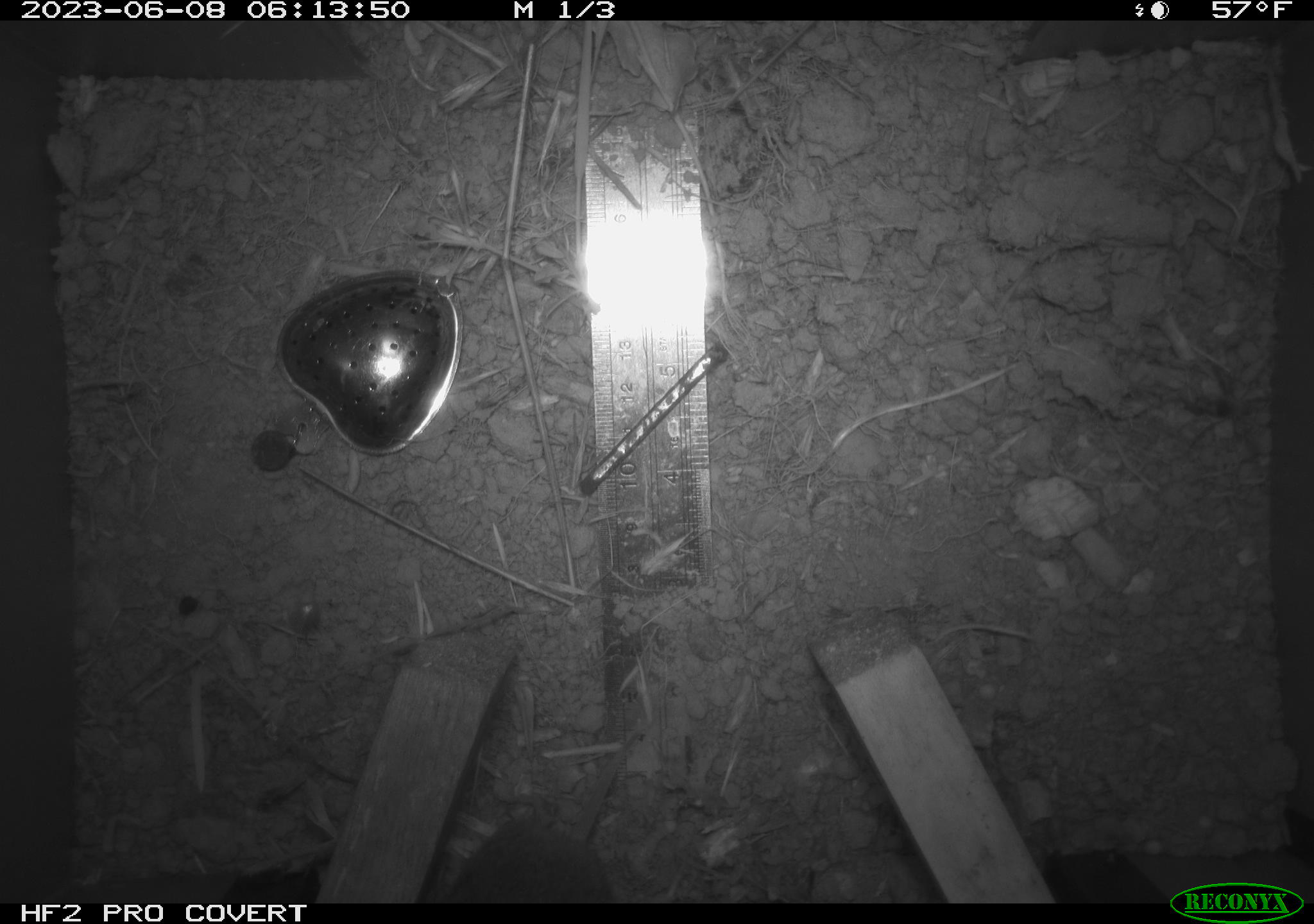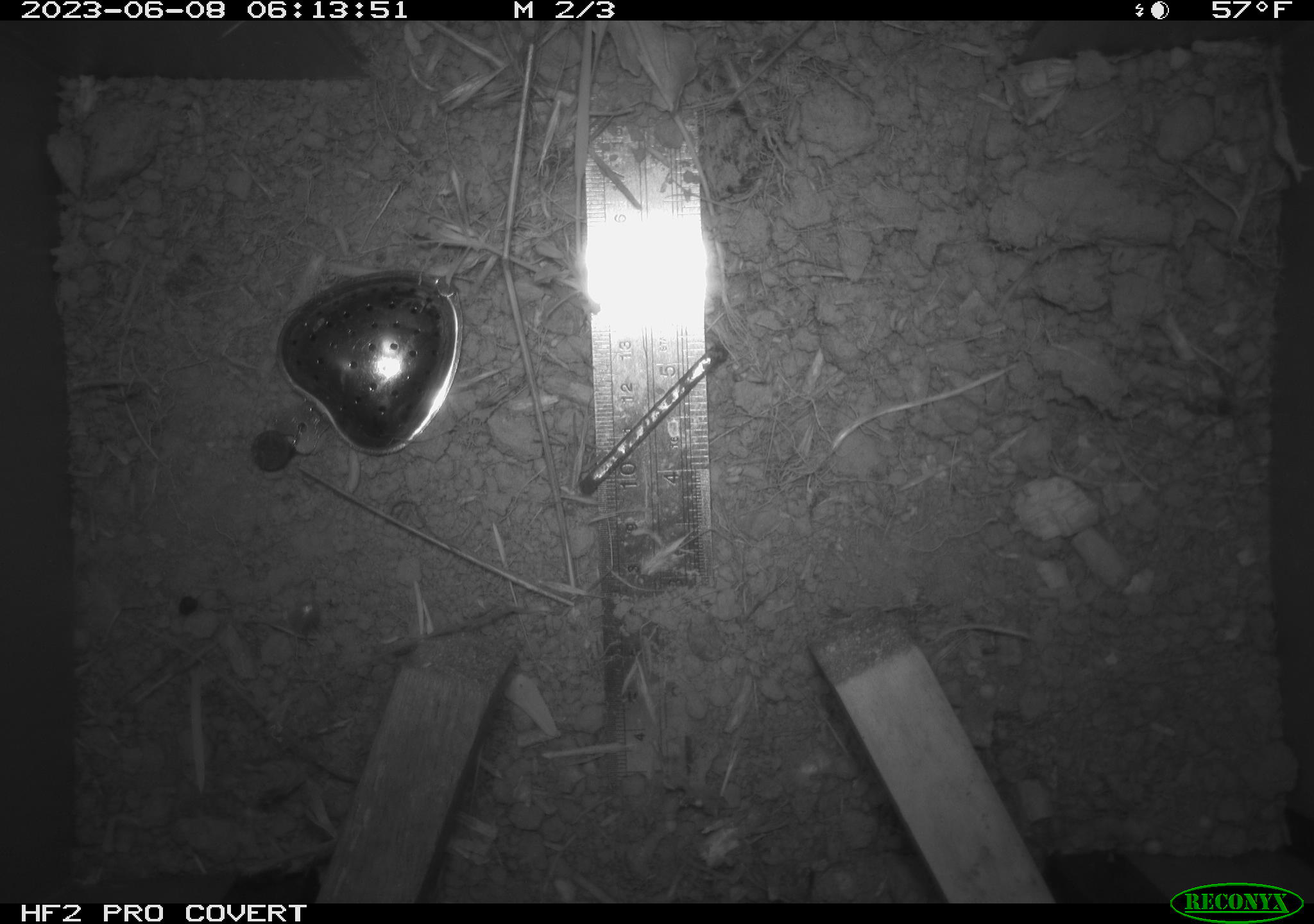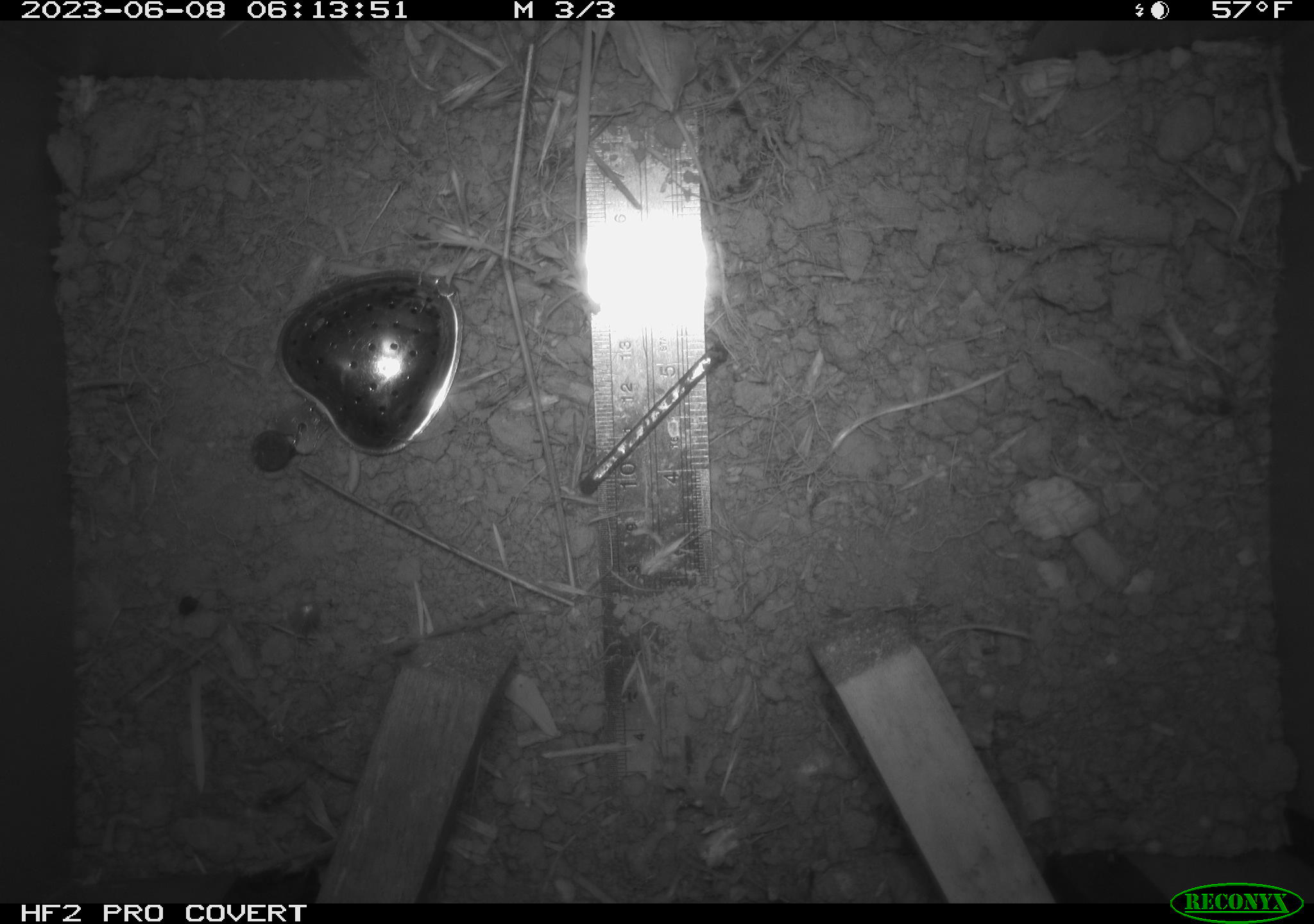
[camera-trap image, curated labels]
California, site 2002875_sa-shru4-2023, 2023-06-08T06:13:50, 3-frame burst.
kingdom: Animalia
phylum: Chordata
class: Mammalia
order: Rodentia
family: Cricetidae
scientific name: Arvicolinae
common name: voles, lemmings, and muskrats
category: arvicolinae subfamily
Arvicolinae subfamily (voles, lemmings, and muskrats) (Arvicolinae).